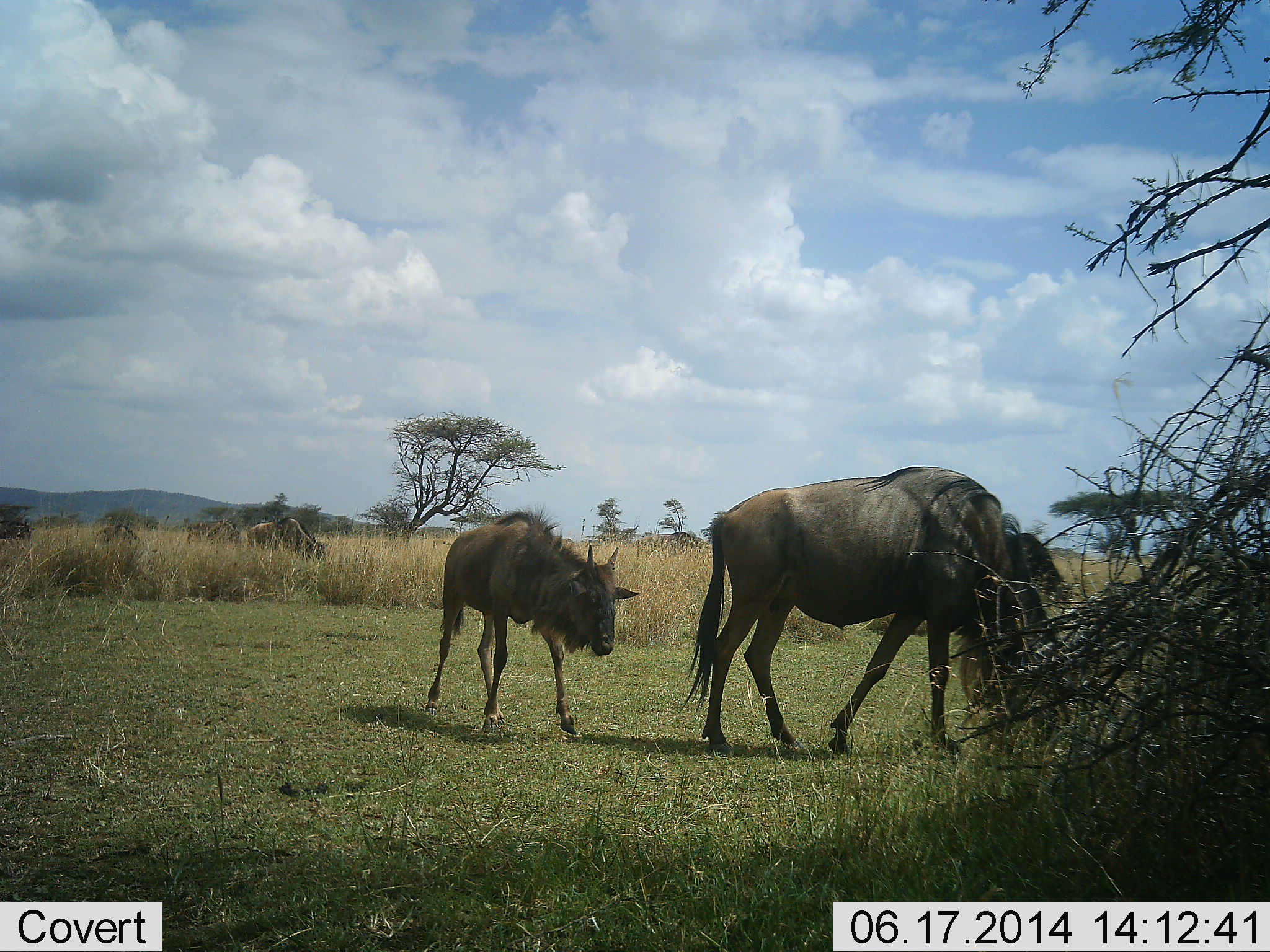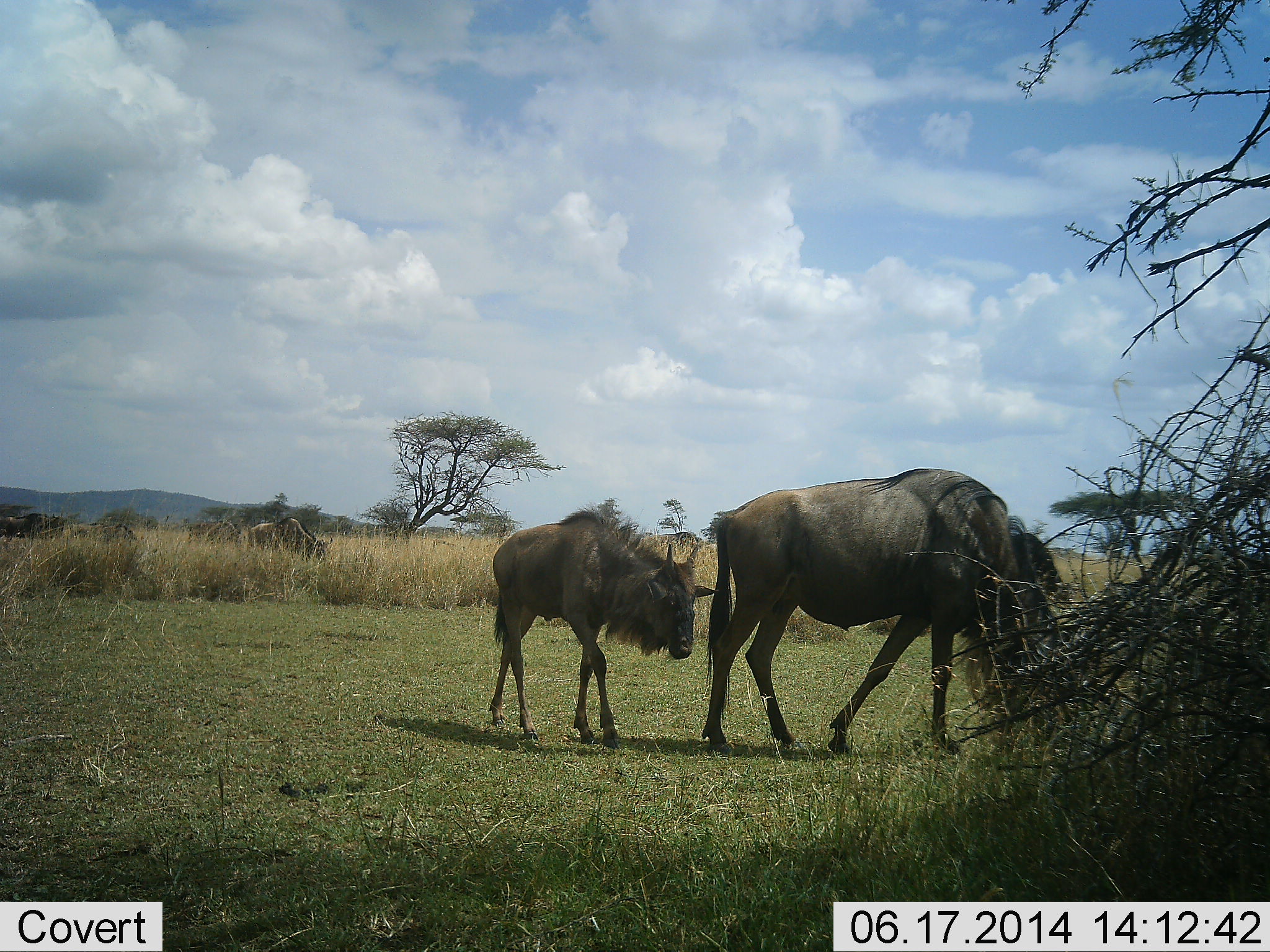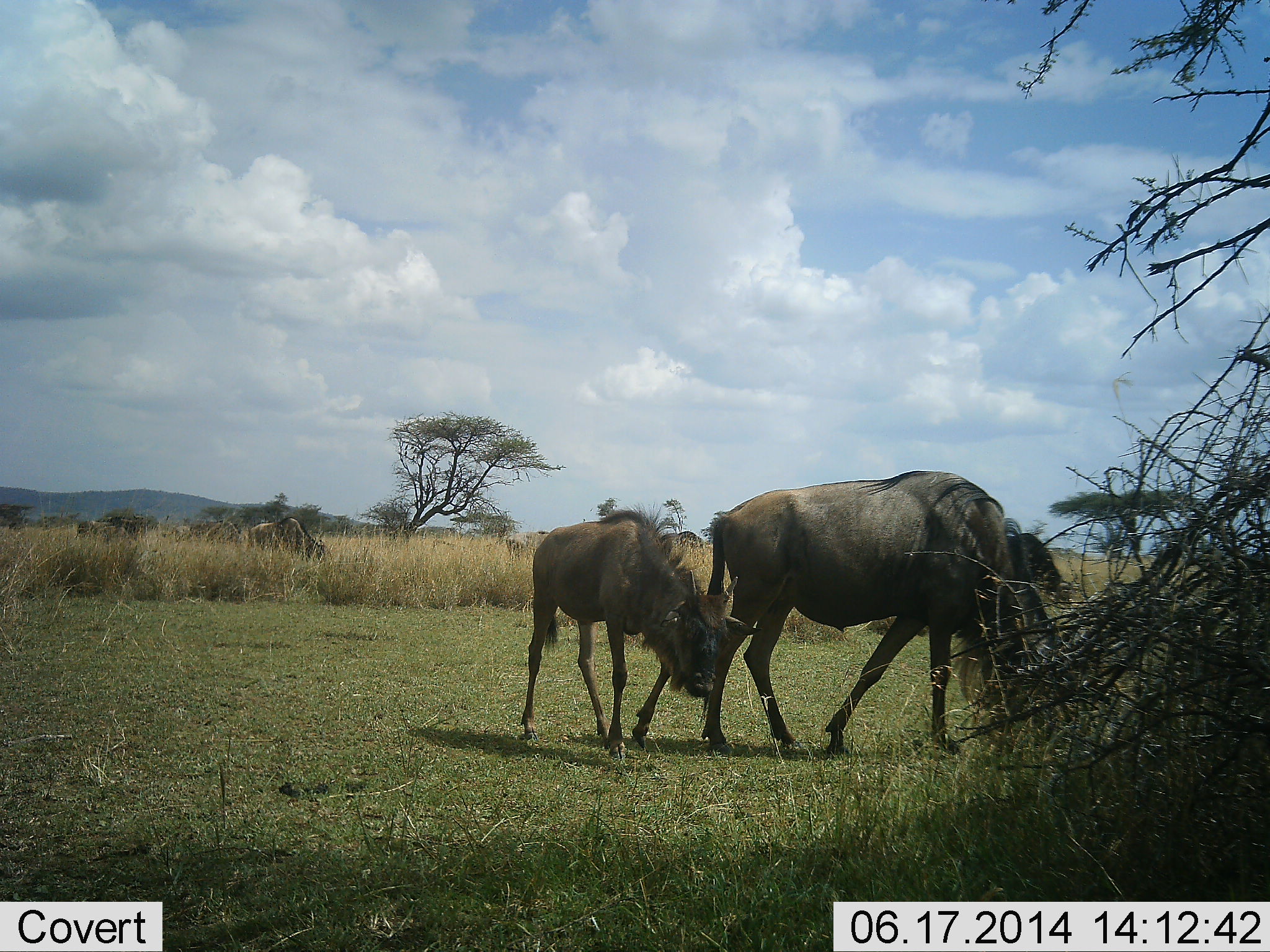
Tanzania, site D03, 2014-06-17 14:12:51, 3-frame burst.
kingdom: Animalia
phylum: Chordata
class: Mammalia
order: Artiodactyla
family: Bovidae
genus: Connochaetes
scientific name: Connochaetes taurinus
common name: blue wildebeest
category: wildebeest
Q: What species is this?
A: Wildebeest (blue wildebeest) (Connochaetes taurinus).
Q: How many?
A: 5.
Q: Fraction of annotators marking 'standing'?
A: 27%.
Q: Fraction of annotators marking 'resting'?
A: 0%.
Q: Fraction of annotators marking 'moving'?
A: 91%.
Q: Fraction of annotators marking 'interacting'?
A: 0%.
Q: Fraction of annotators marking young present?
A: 73%.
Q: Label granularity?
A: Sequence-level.